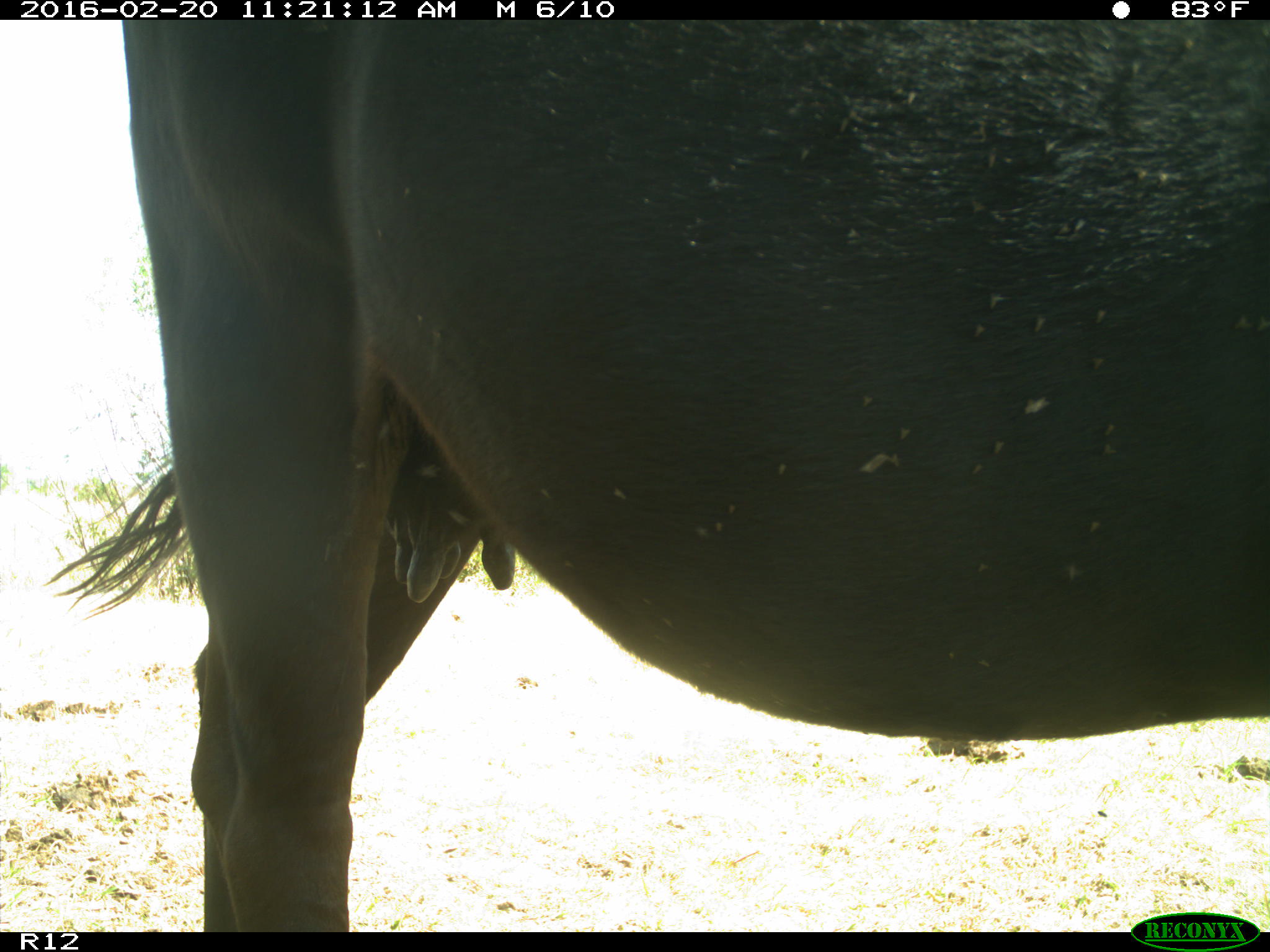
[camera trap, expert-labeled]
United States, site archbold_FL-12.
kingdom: Animalia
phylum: Chordata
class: Mammalia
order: Artiodactyla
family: Bovidae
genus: Bos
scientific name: Bos taurus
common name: domestic cow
Bos taurus (domestic cow).